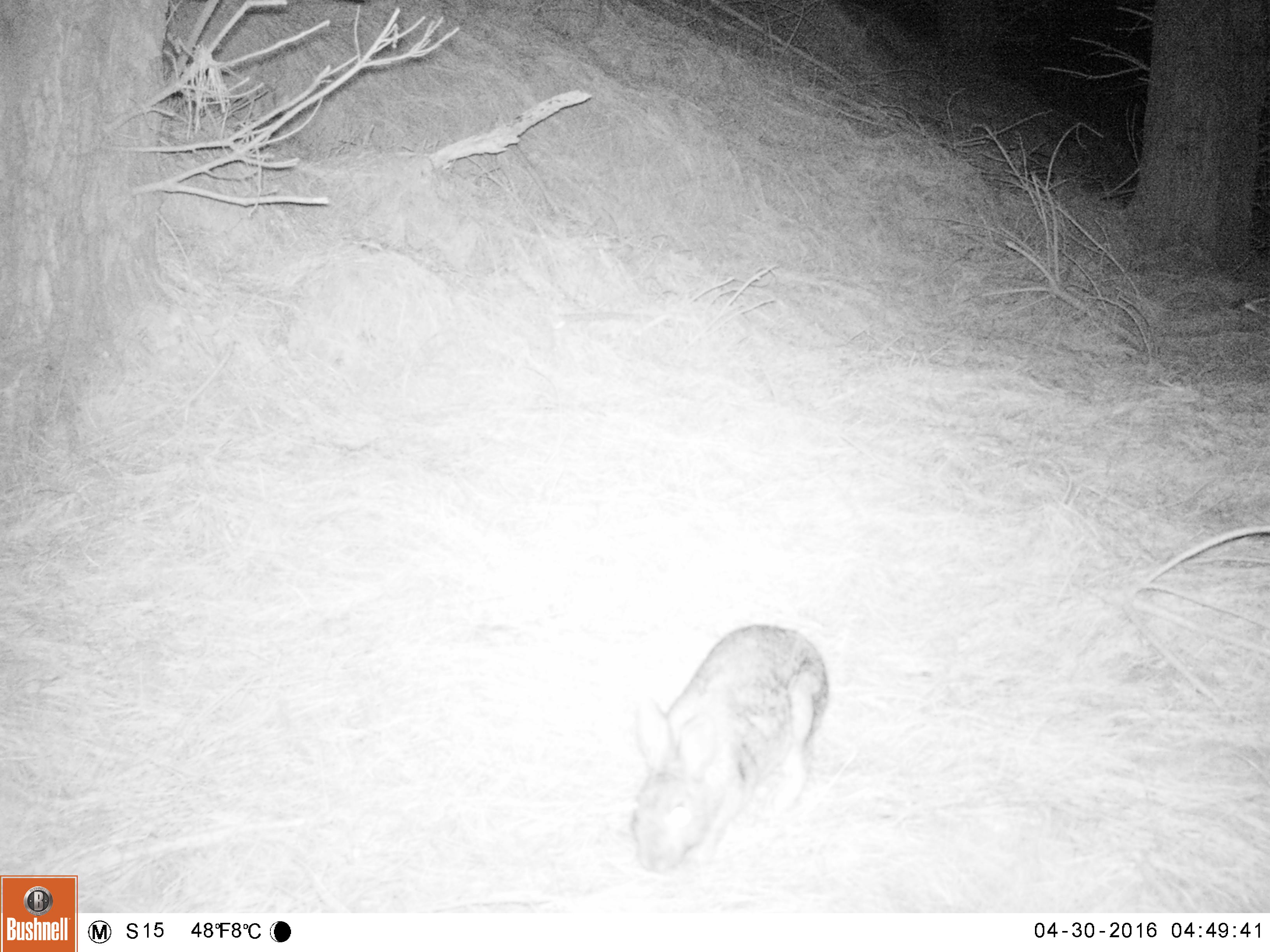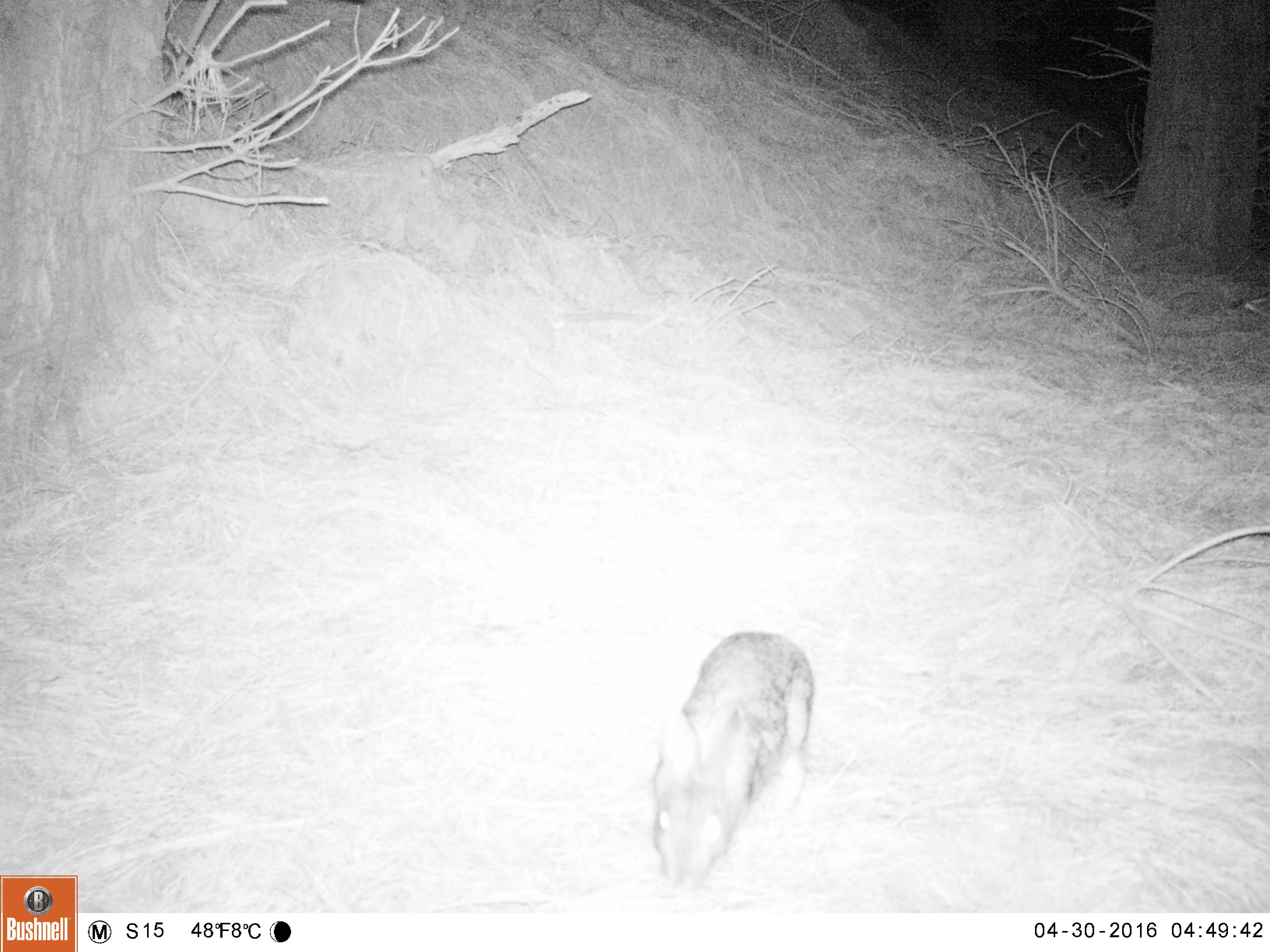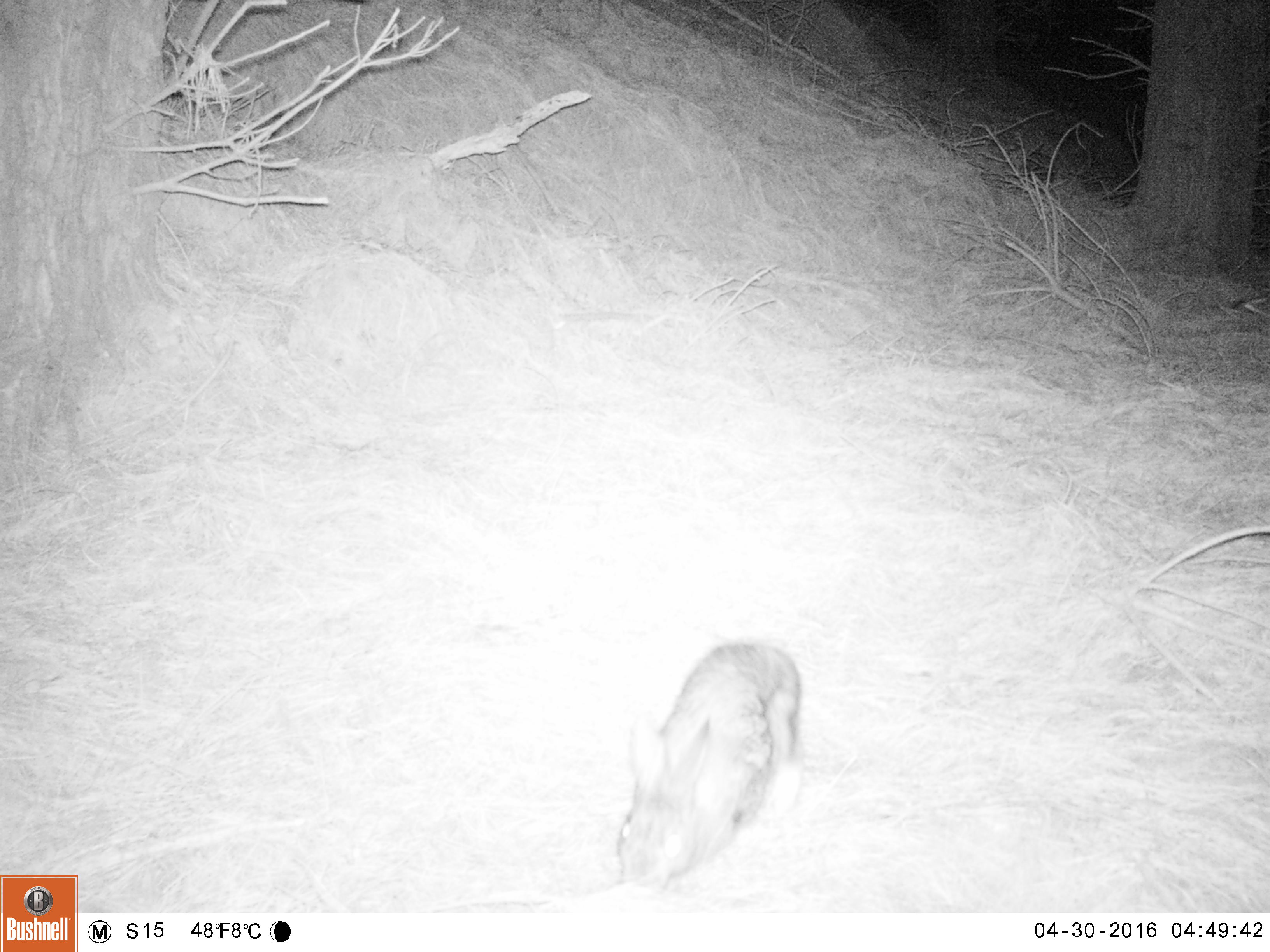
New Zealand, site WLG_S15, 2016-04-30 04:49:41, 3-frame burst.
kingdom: Animalia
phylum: Chordata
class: Mammalia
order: Lagomorpha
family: Leporidae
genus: Oryctolagus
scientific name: Oryctolagus cuniculus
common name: european rabbit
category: rabbit